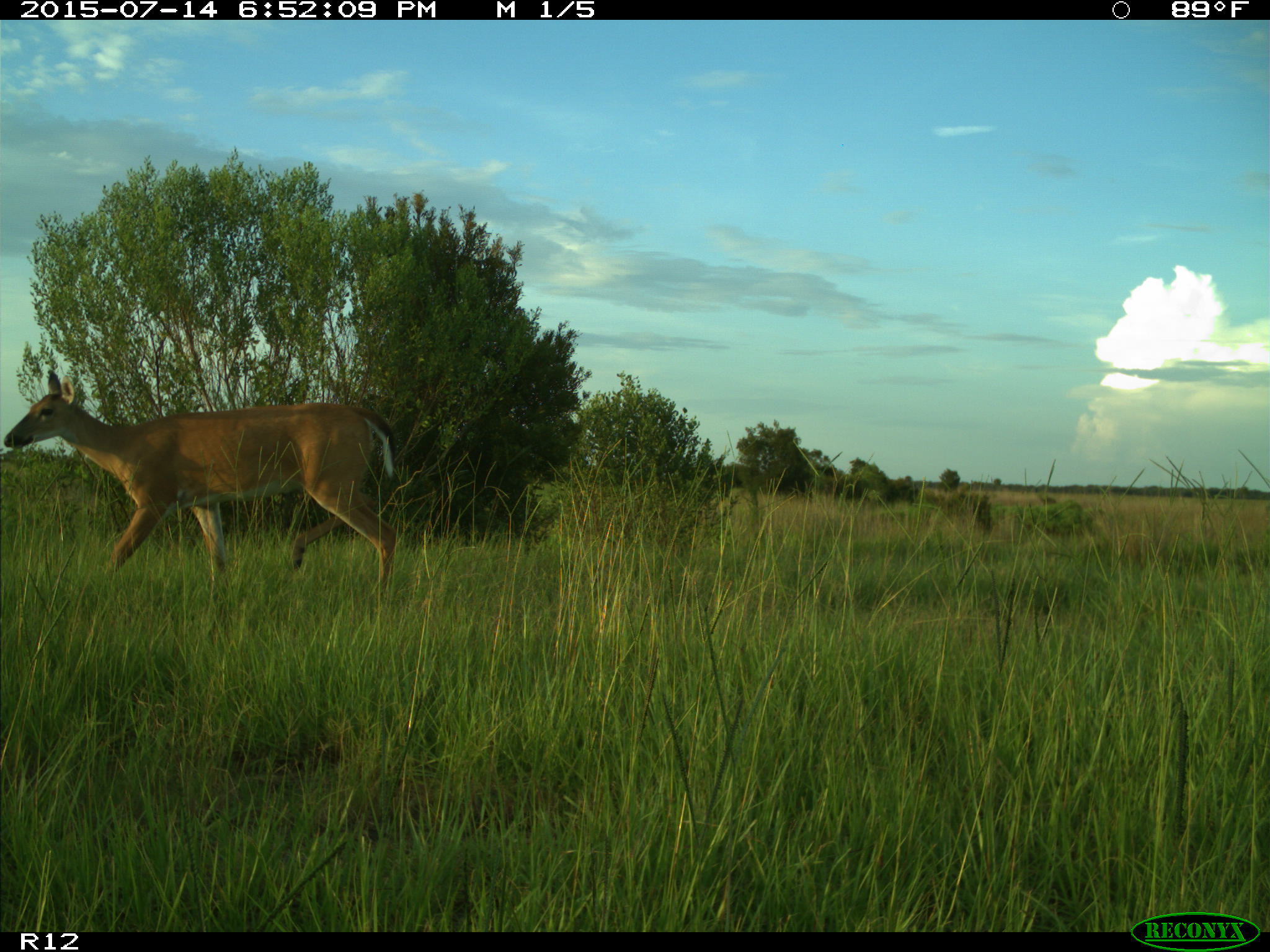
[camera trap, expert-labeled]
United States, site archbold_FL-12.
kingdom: Animalia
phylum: Chordata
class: Mammalia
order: Artiodactyla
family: Cervidae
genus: Odocoileus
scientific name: Odocoileus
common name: deer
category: unidentified deer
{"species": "unidentified deer (deer) (Odocoileus)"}